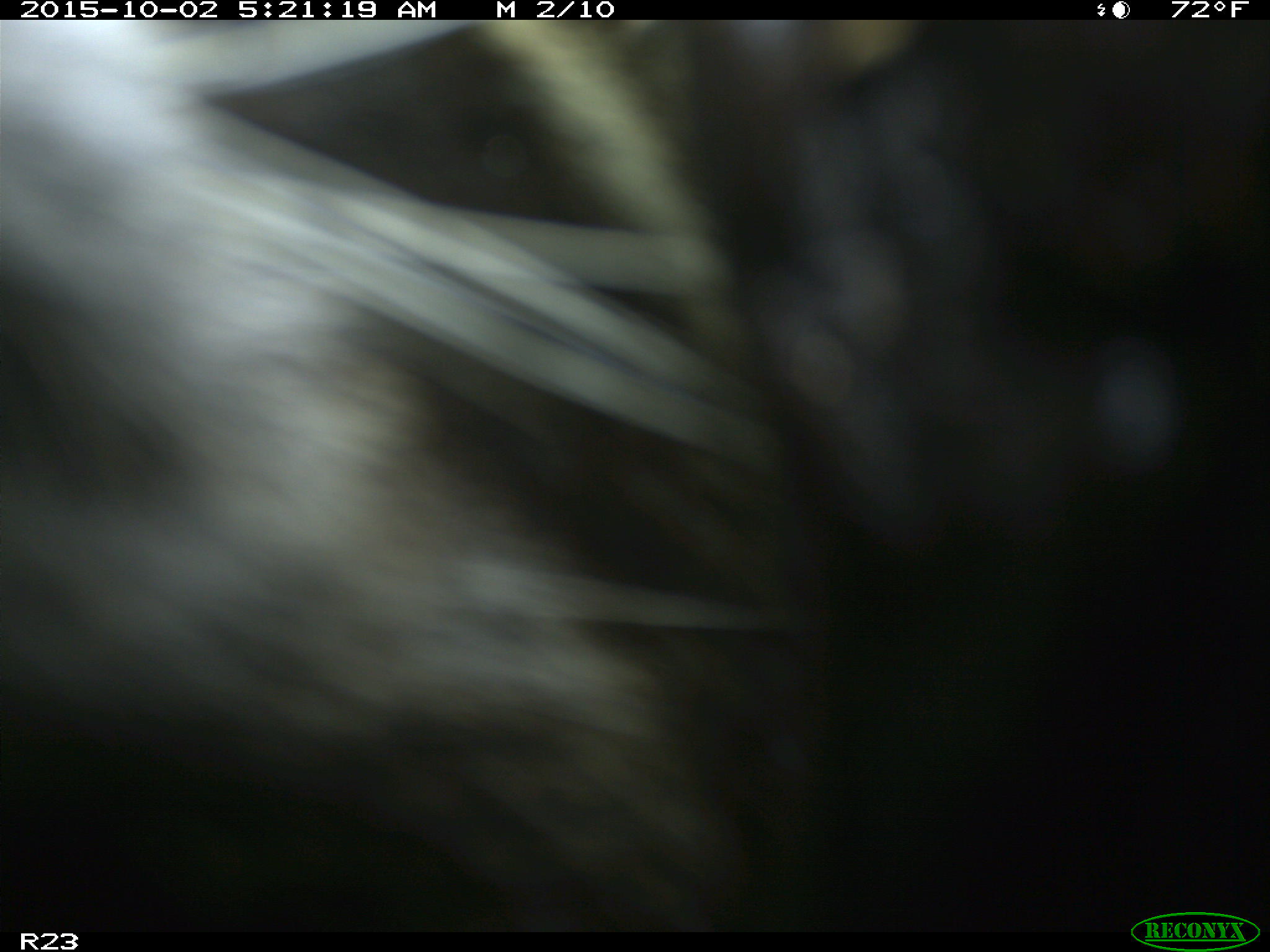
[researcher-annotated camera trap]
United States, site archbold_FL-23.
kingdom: Animalia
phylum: Chordata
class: Mammalia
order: Carnivora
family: Procyonidae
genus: Procyon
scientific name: Procyon lotor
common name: common raccoon